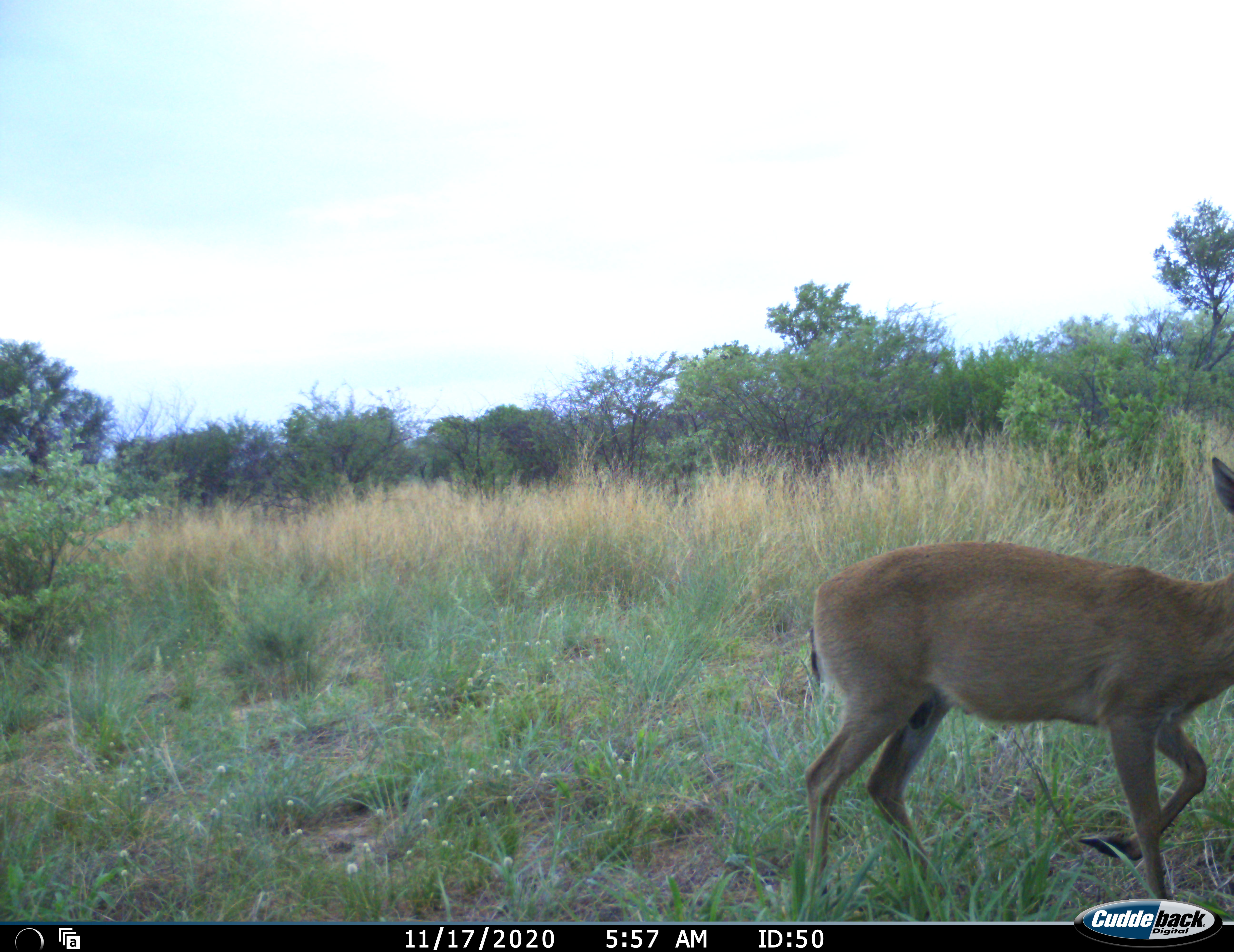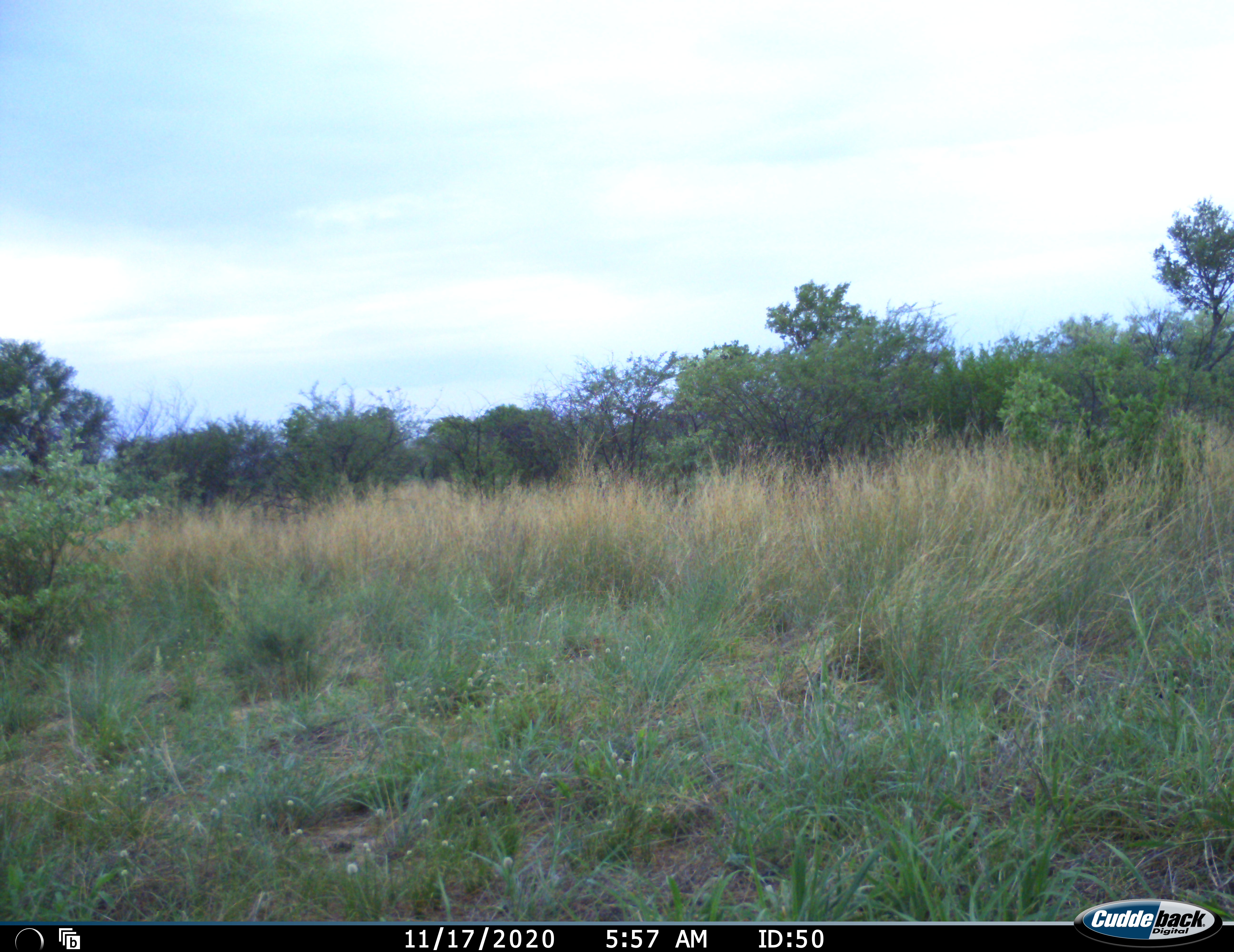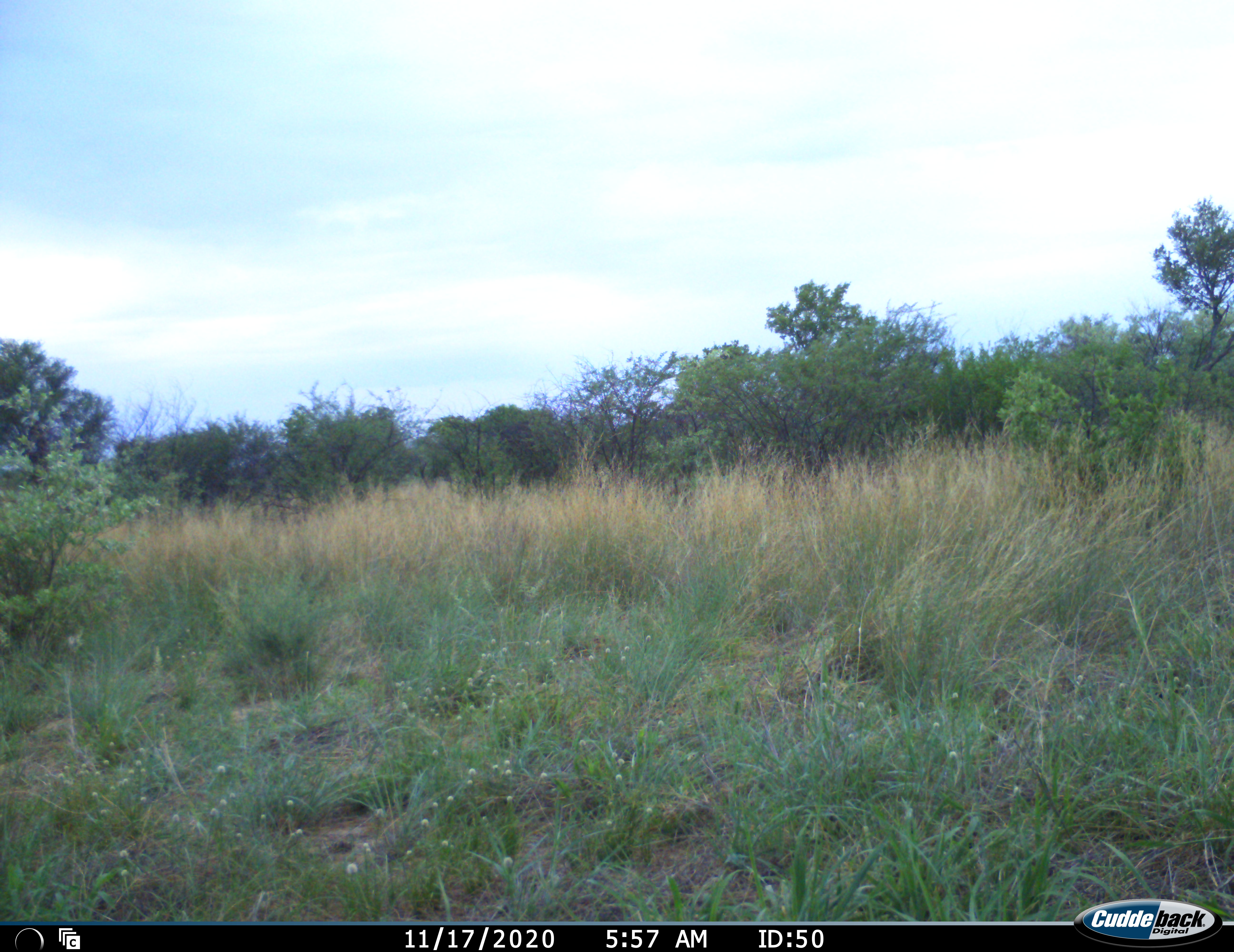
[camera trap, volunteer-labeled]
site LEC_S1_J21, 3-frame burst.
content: unidentified animal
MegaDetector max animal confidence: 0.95